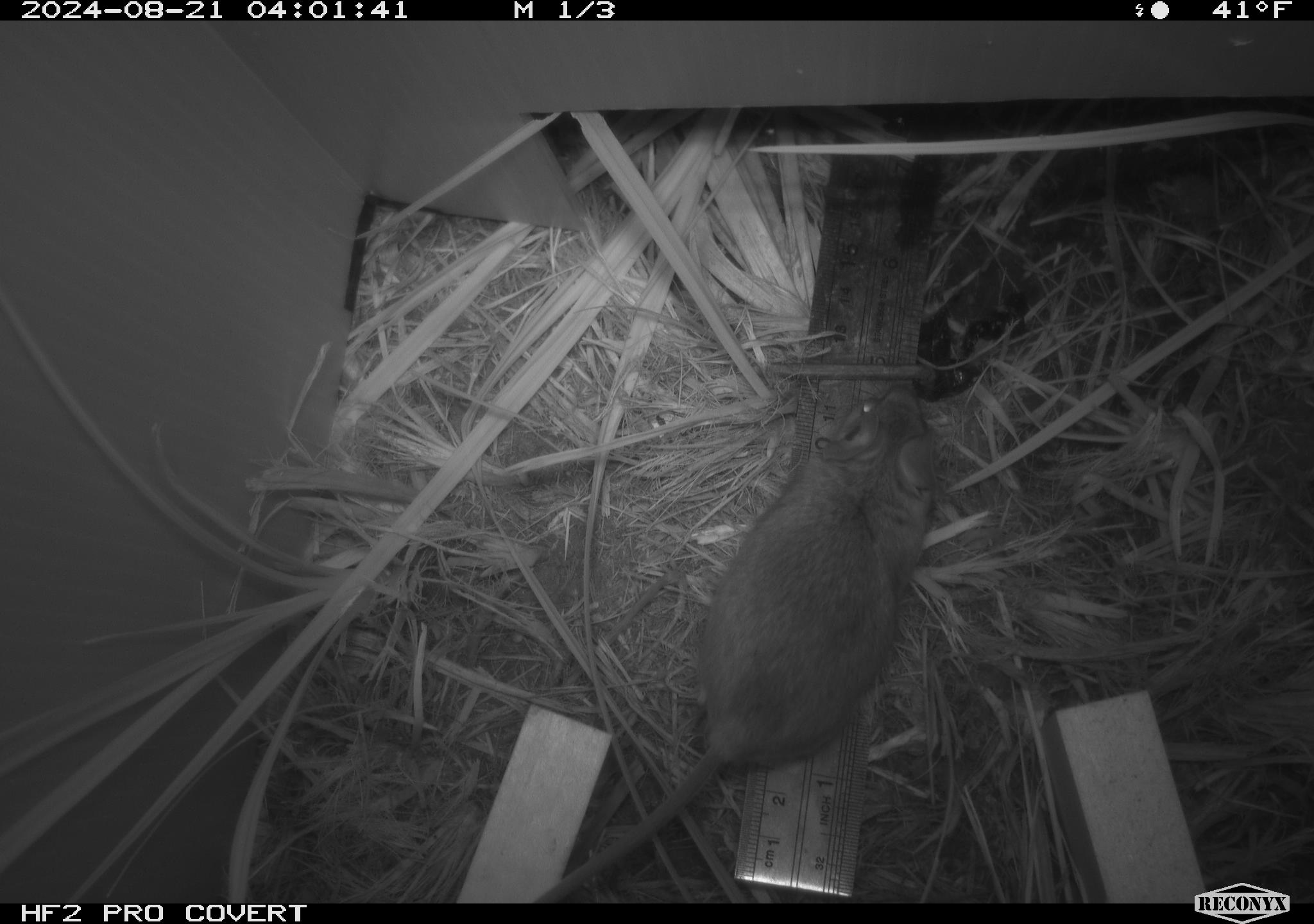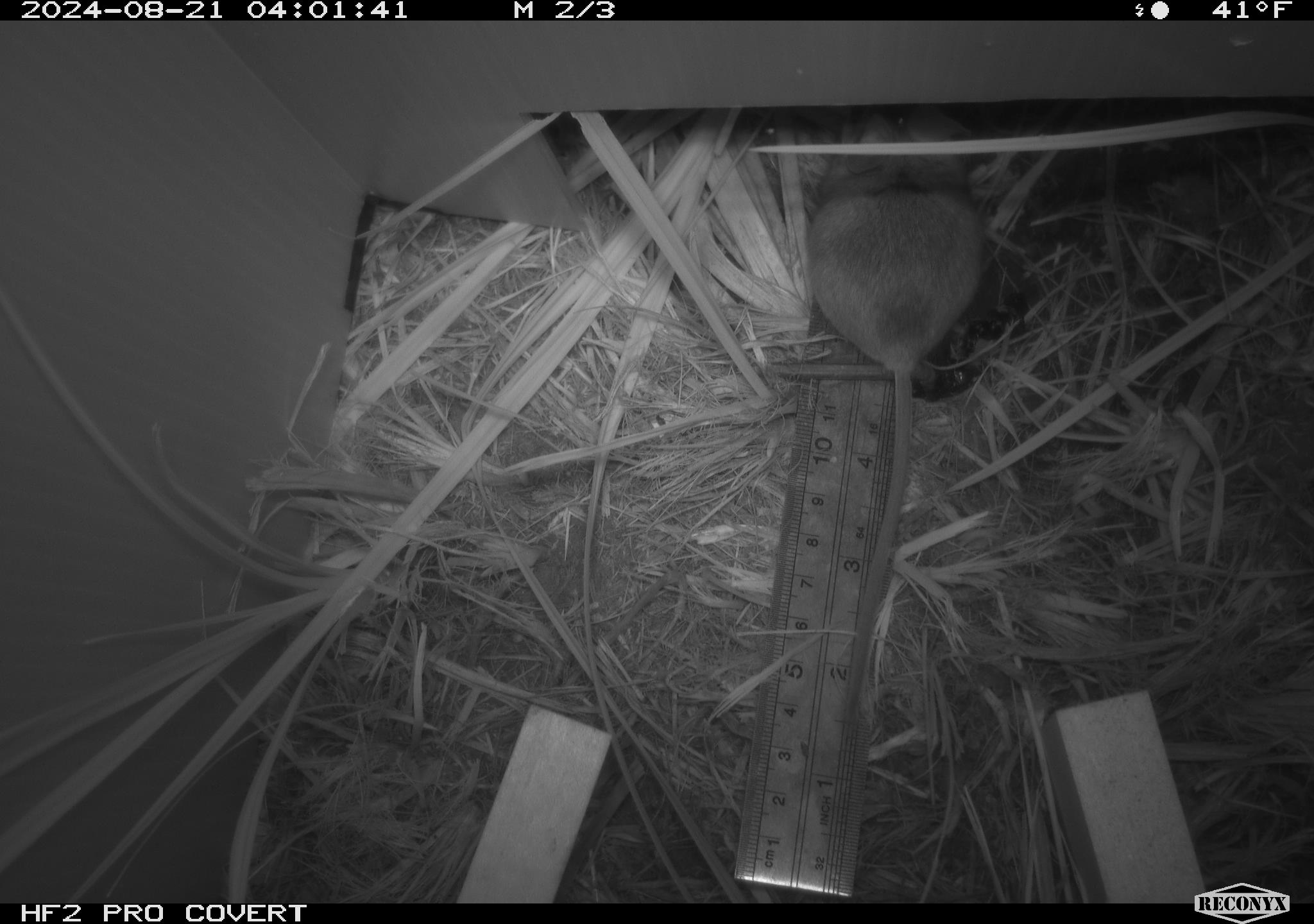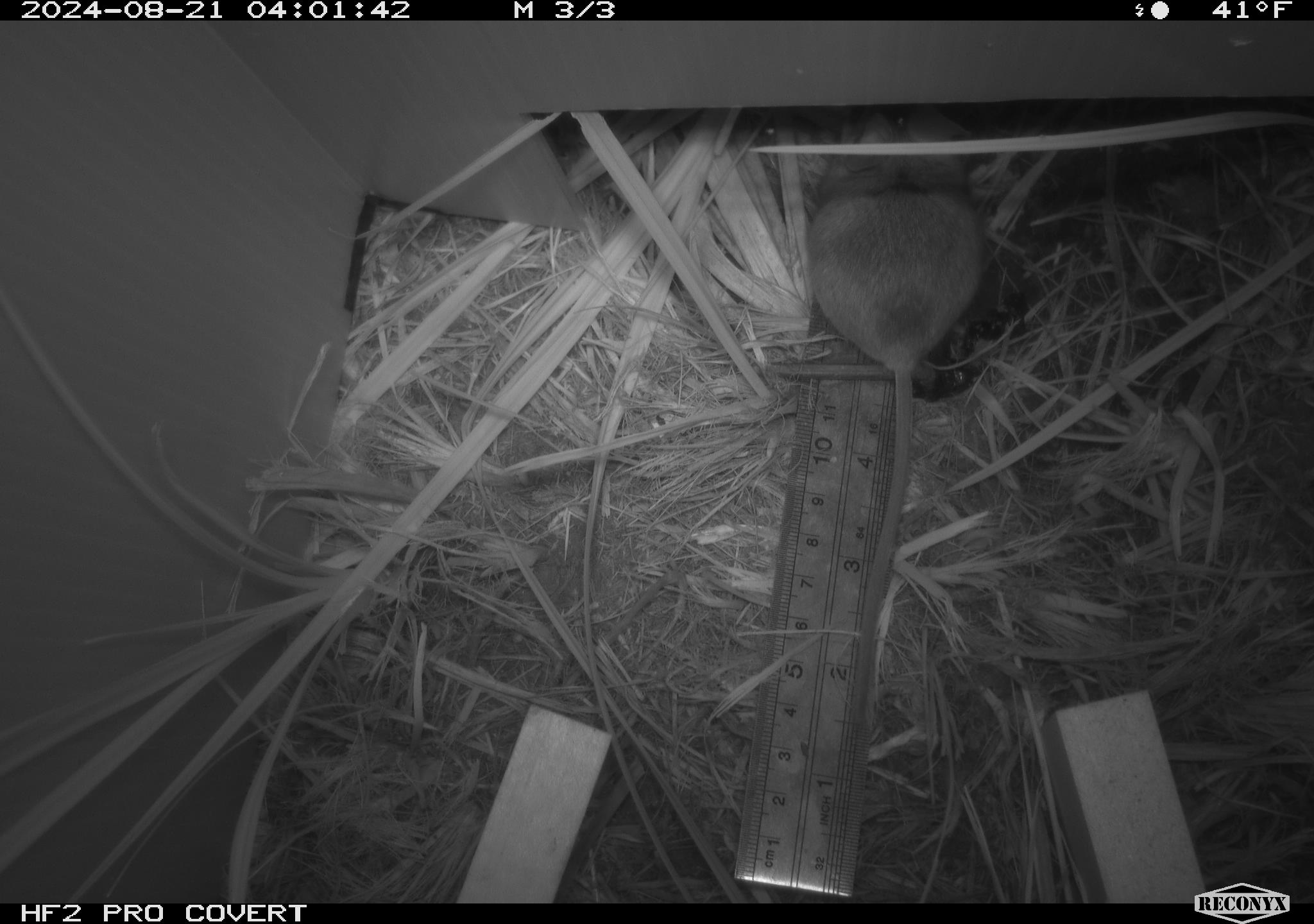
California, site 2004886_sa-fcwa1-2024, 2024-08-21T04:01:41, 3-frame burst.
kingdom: Animalia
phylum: Chordata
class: Mammalia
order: Rodentia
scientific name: Rodentia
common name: mouse species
Mouse species (Rodentia).